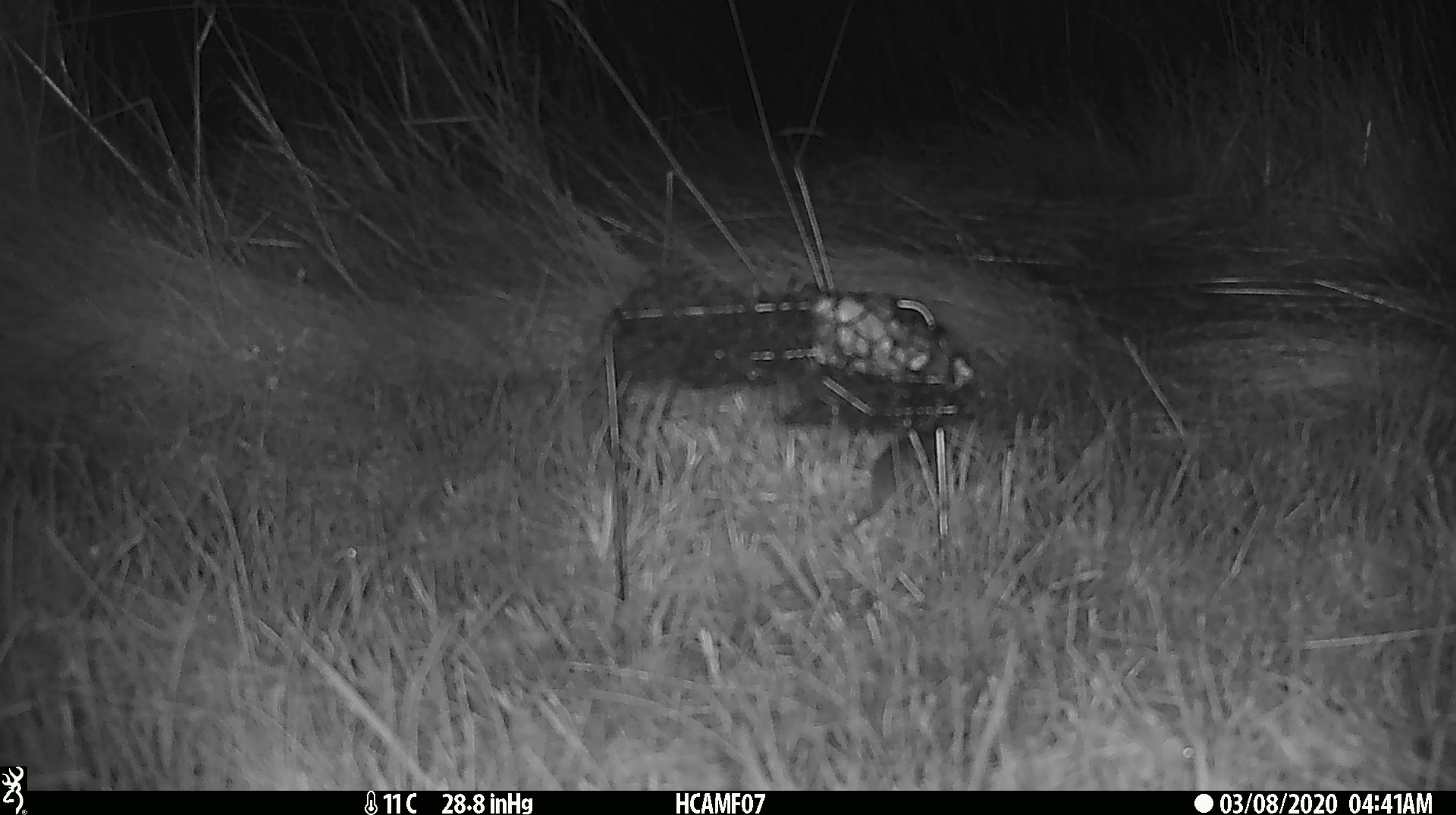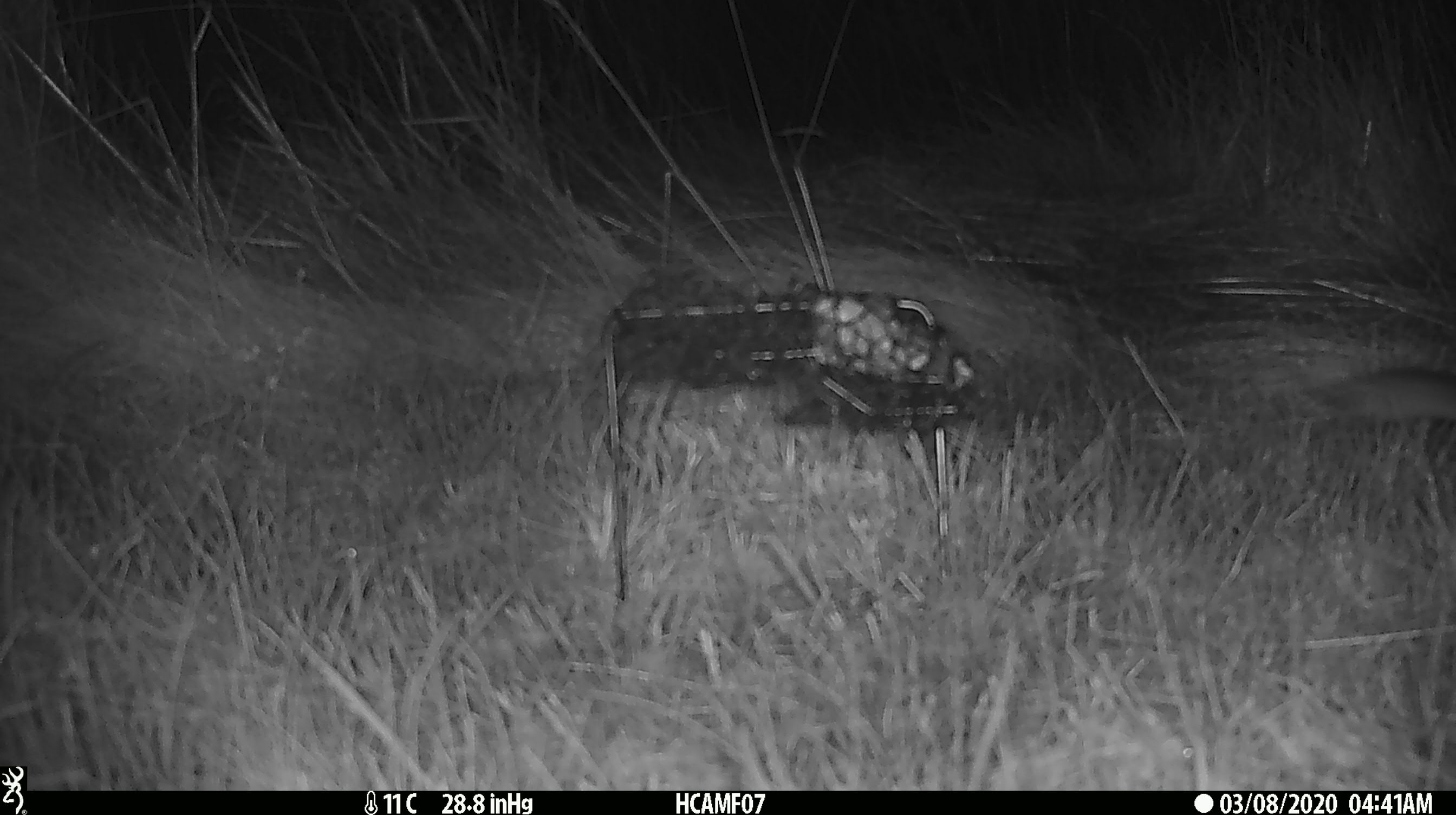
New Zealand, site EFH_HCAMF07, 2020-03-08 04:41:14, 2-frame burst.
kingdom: Animalia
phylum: Chordata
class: Mammalia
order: Rodentia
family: Muridae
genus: Mus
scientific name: Mus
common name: mouse